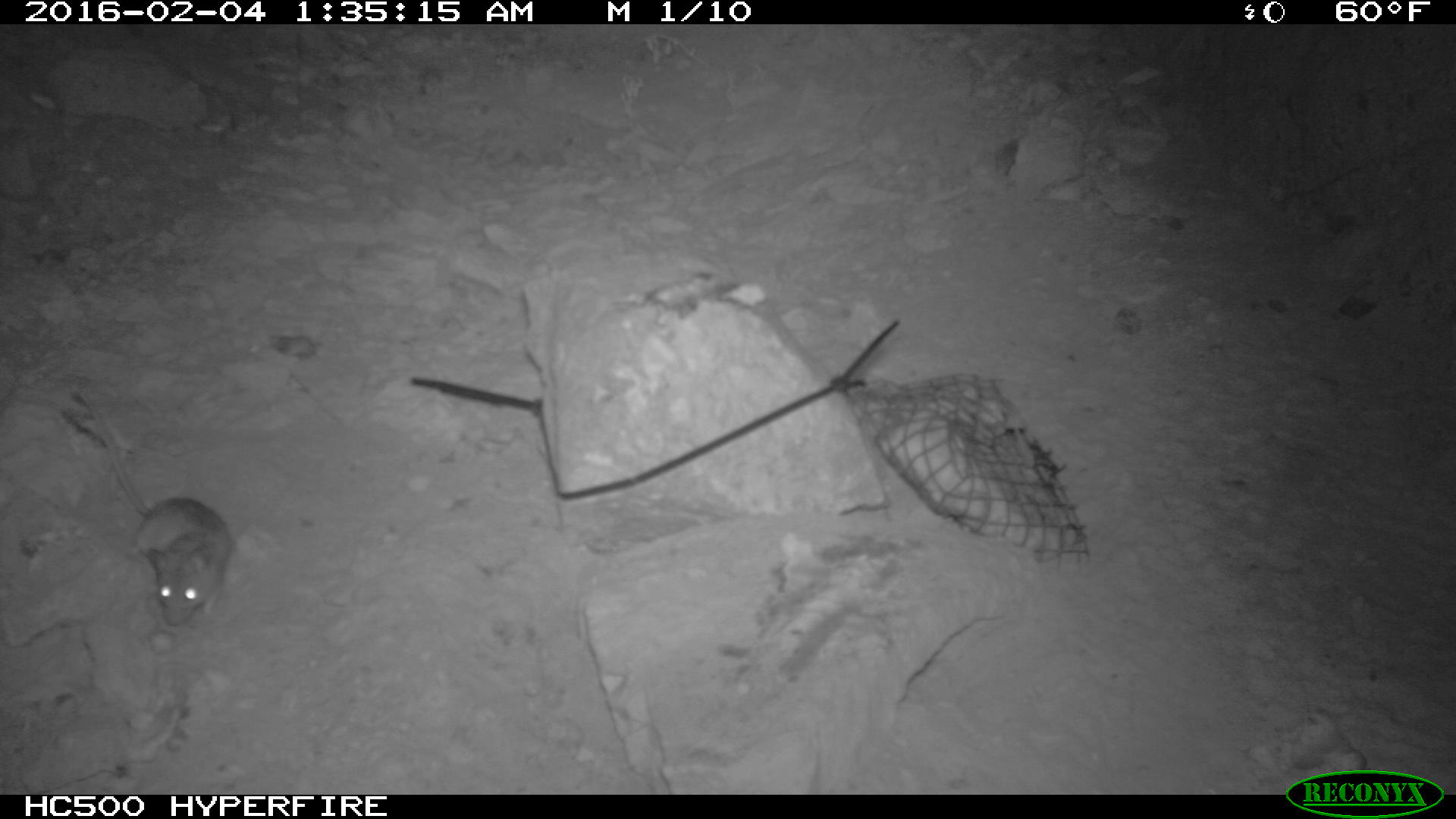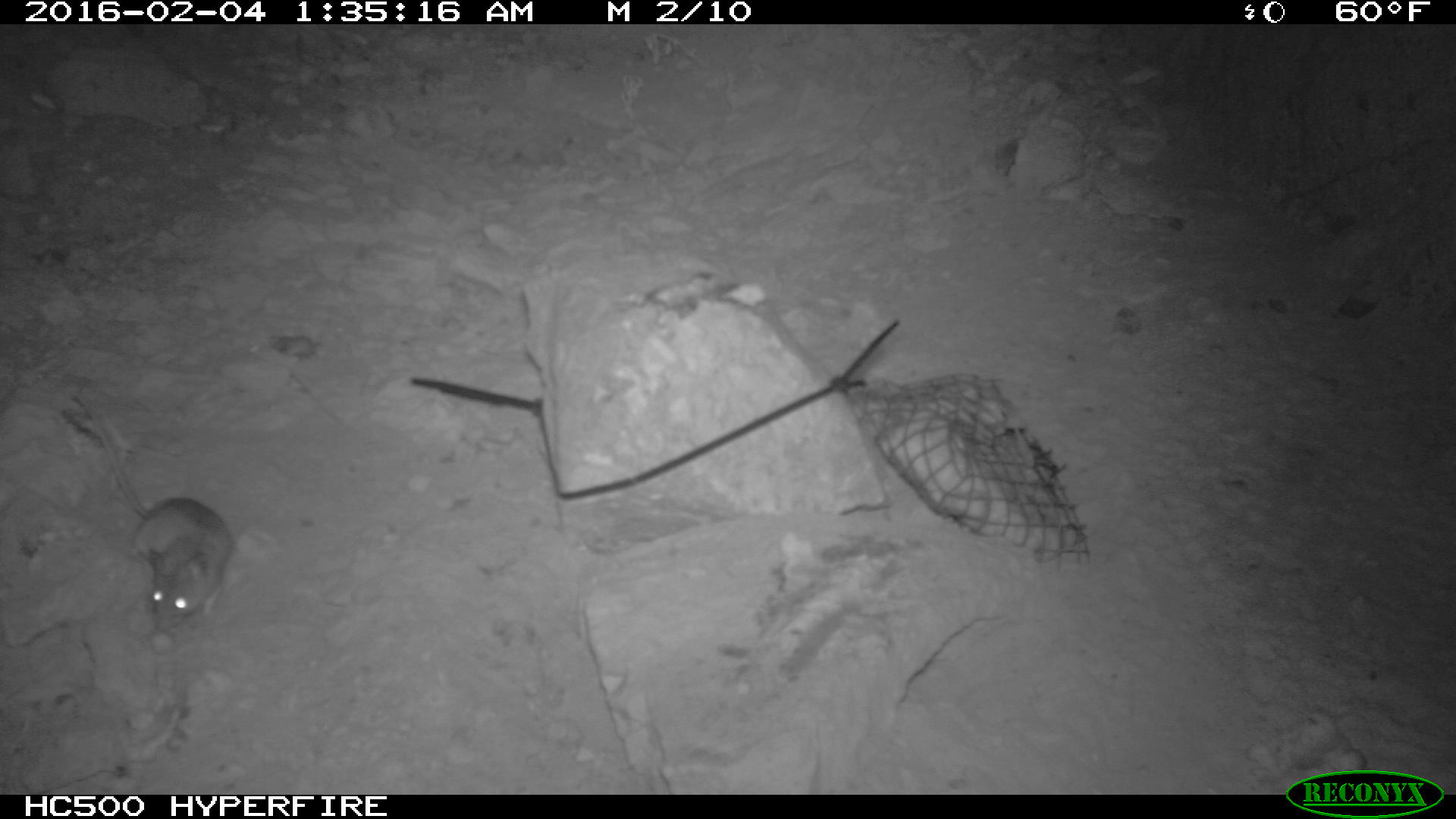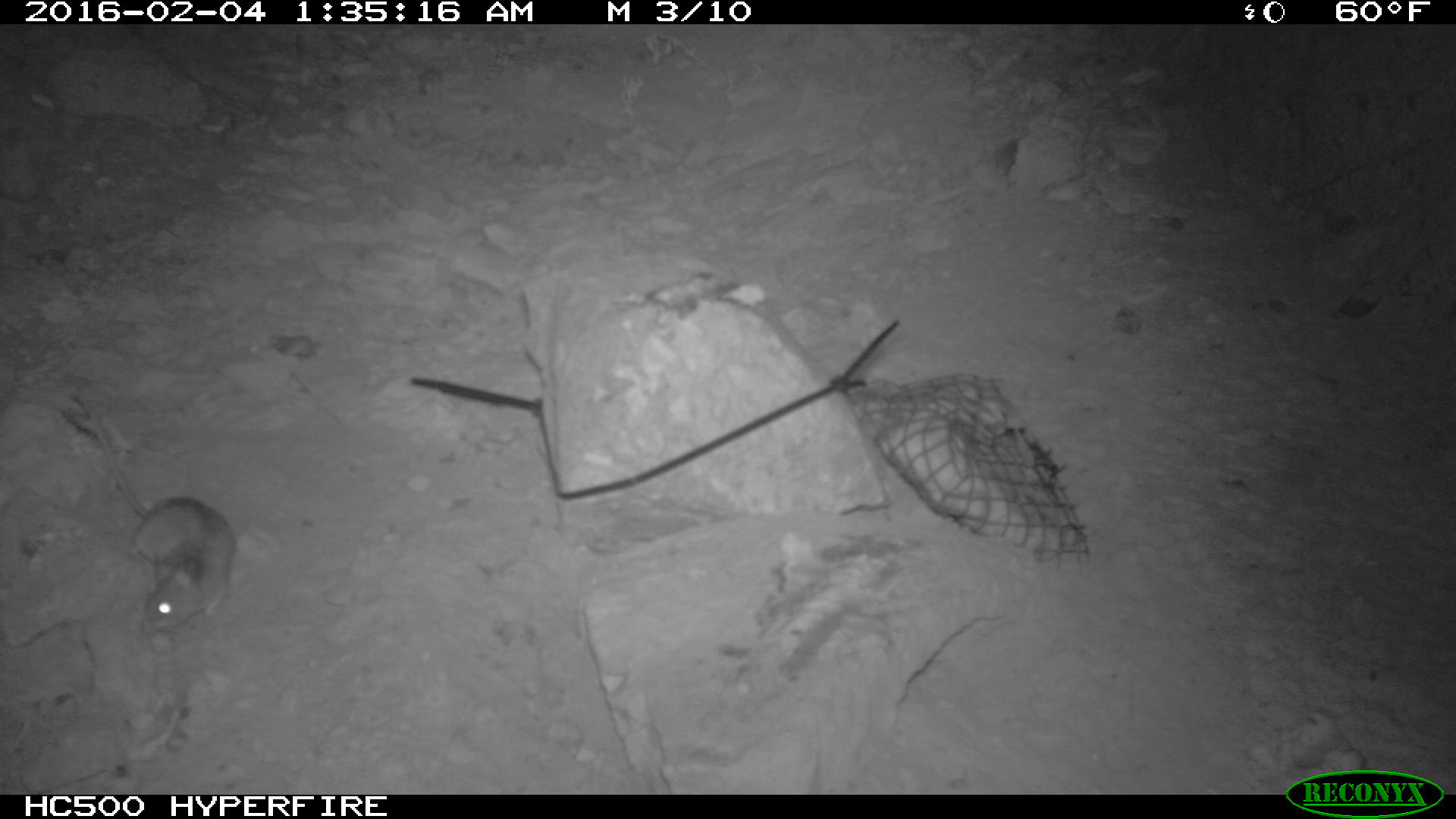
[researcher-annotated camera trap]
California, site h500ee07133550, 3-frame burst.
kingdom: Animalia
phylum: Chordata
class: Mammalia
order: Rodentia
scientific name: Rodentia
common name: rodent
Rodent (Rodentia).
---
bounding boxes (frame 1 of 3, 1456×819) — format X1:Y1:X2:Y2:
rodent: 74:391:231:628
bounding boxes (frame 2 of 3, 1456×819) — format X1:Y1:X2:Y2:
rodent: 74:391:234:634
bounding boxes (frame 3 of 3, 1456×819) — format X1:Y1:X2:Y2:
rodent: 76:397:234:633